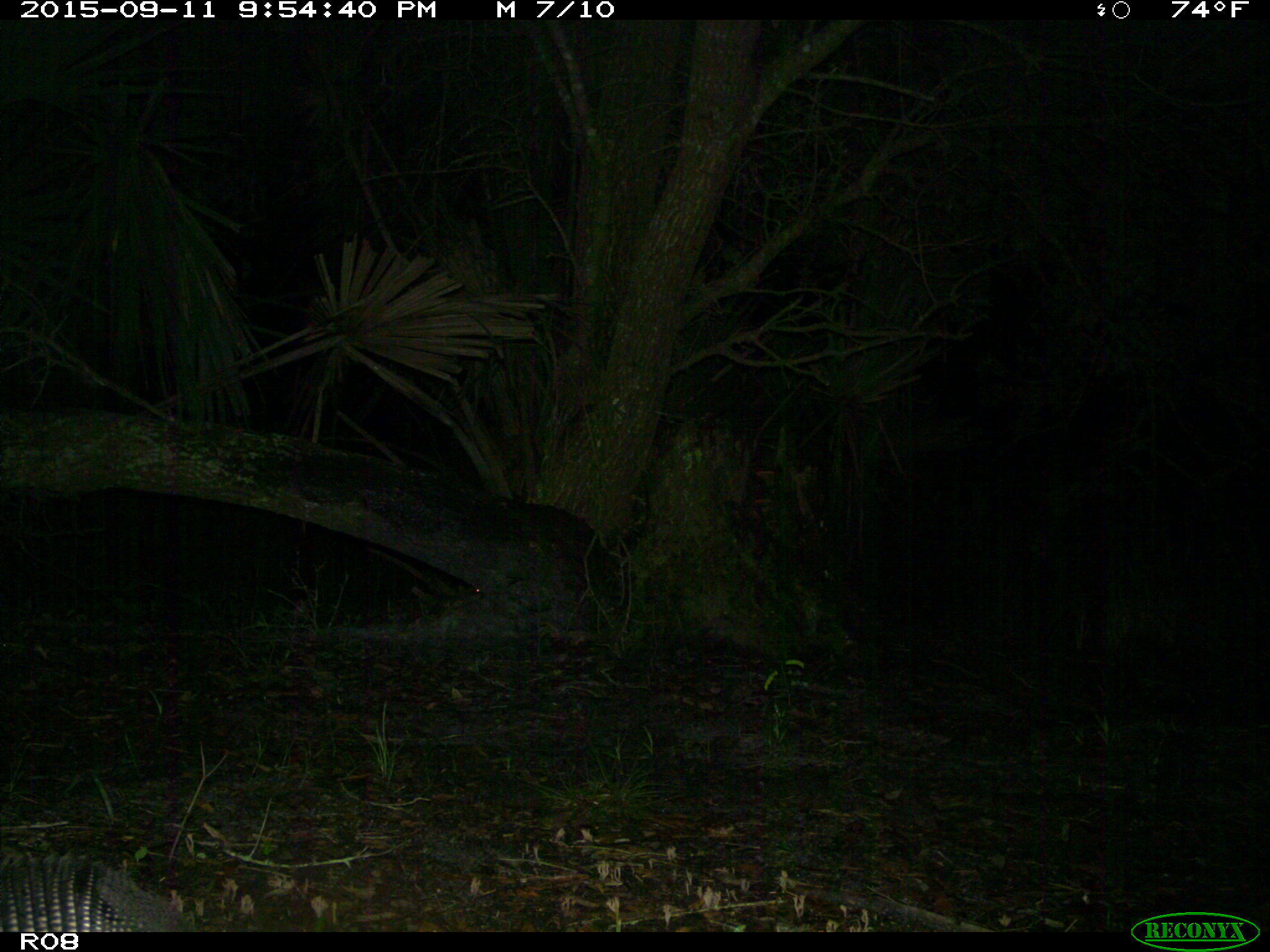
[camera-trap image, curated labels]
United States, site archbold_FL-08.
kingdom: Animalia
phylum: Chordata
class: Mammalia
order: Cingulata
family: Dasypodidae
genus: Dasypus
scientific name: Dasypus novemcinctus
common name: nine-banded armadillo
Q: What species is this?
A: Dasypus novemcinctus (nine-banded armadillo).